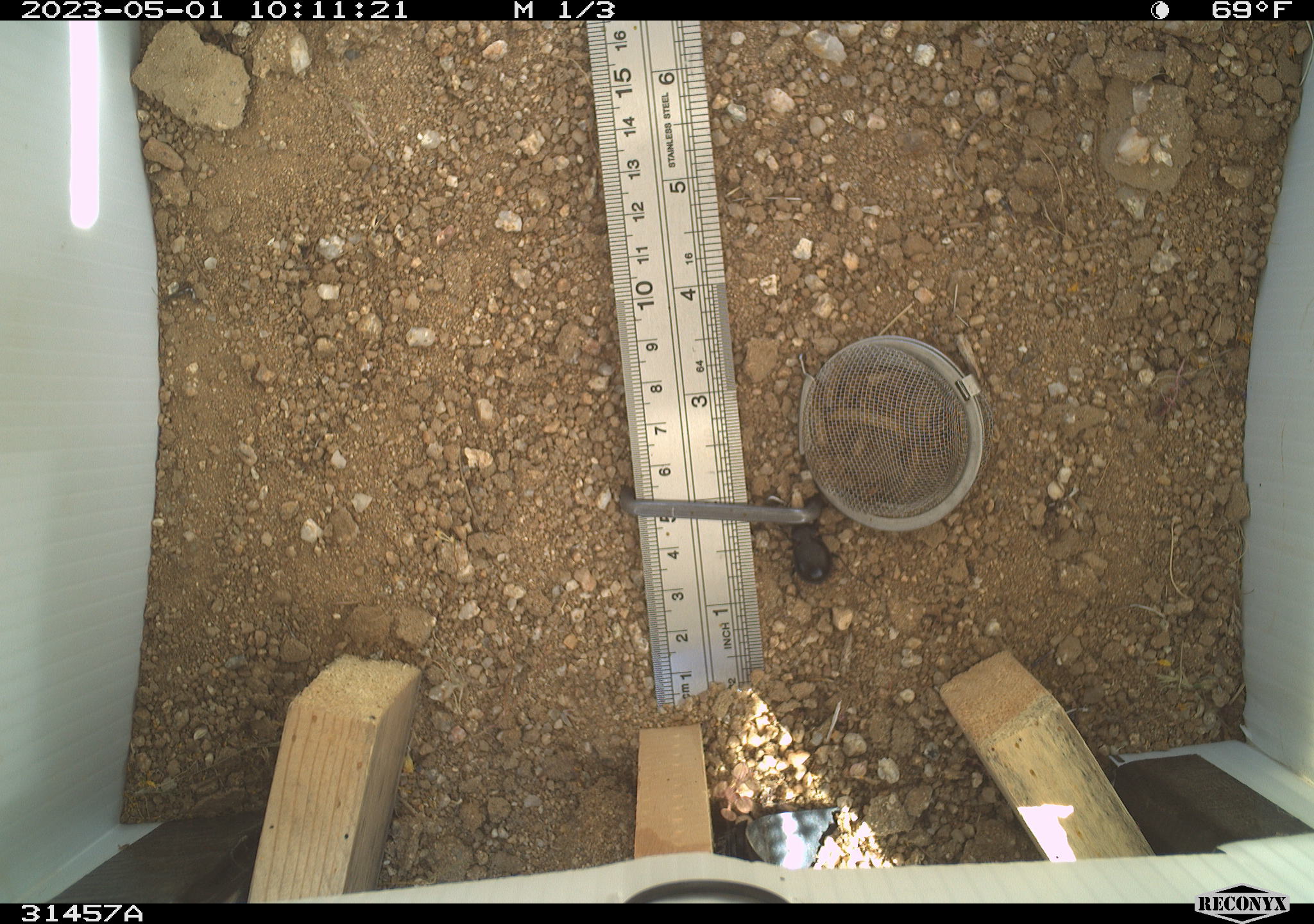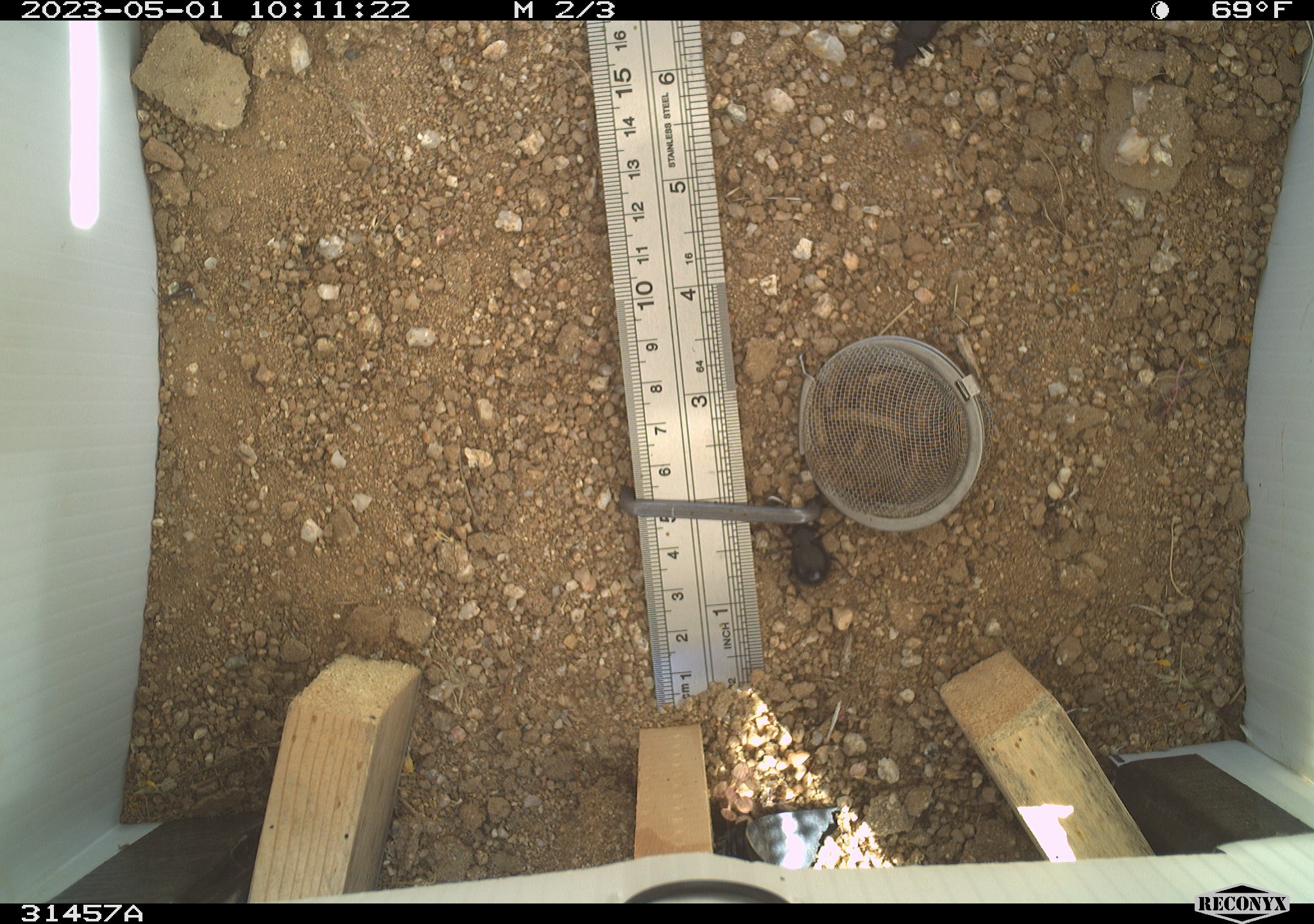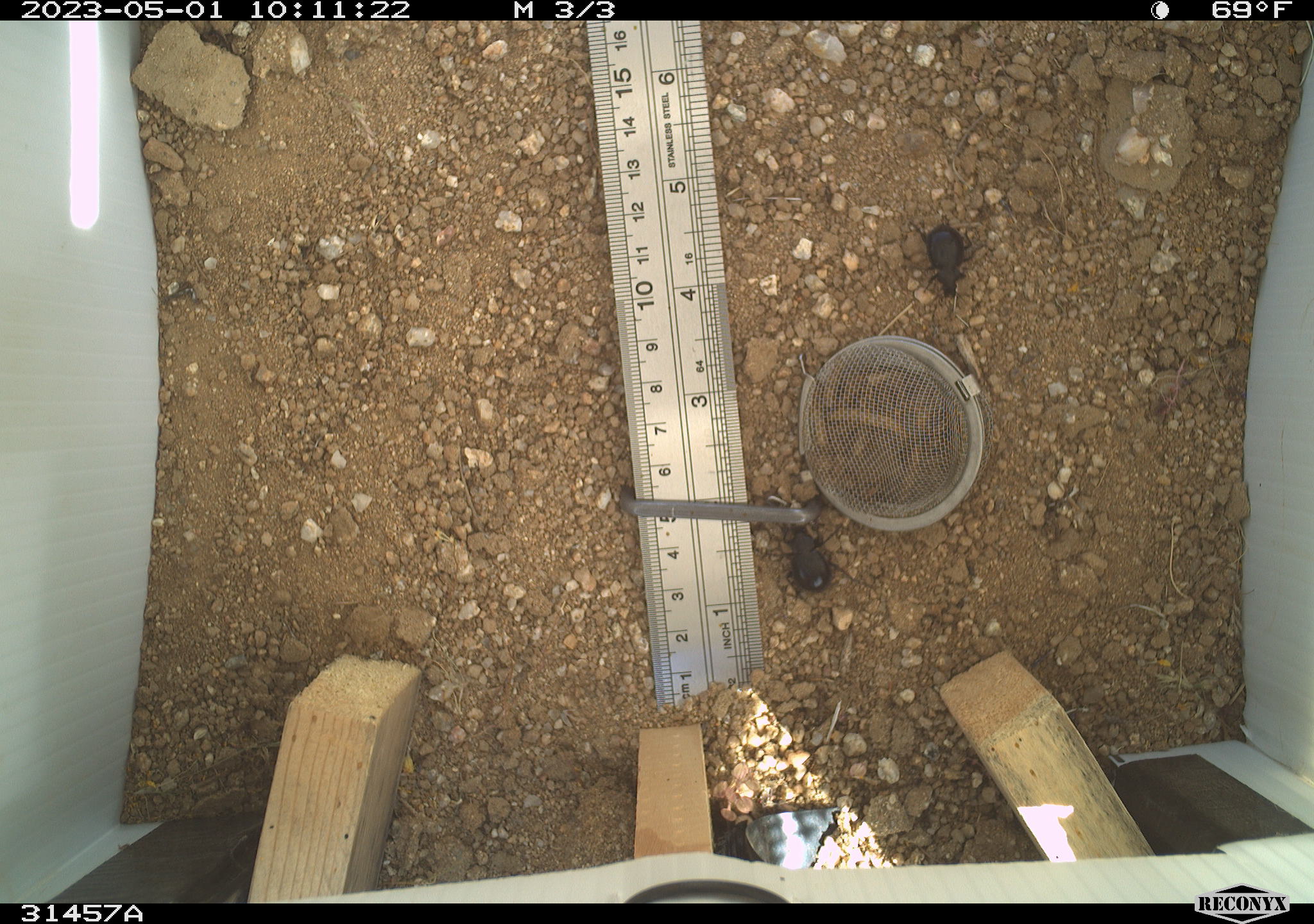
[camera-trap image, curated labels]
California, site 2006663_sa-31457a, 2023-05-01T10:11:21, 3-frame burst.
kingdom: Animalia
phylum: Arthropoda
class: Insecta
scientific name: Insecta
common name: insect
Insect (Insecta).